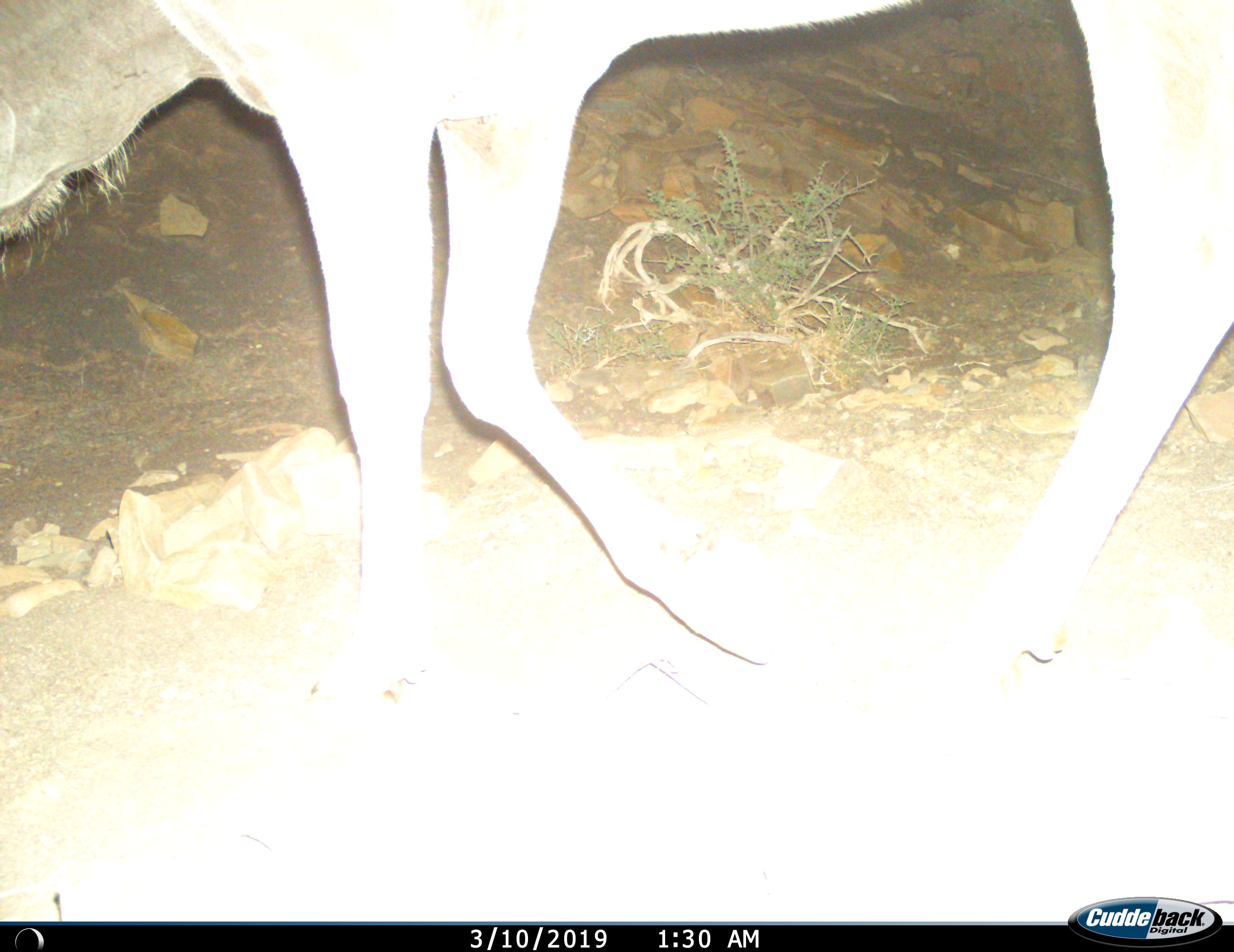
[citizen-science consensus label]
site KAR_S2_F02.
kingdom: Animalia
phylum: Chordata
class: Mammalia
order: Artiodactyla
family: Bovidae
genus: Tragelaphus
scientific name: Tragelaphus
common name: kudu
Kudu (Tragelaphus), count 1. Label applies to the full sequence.